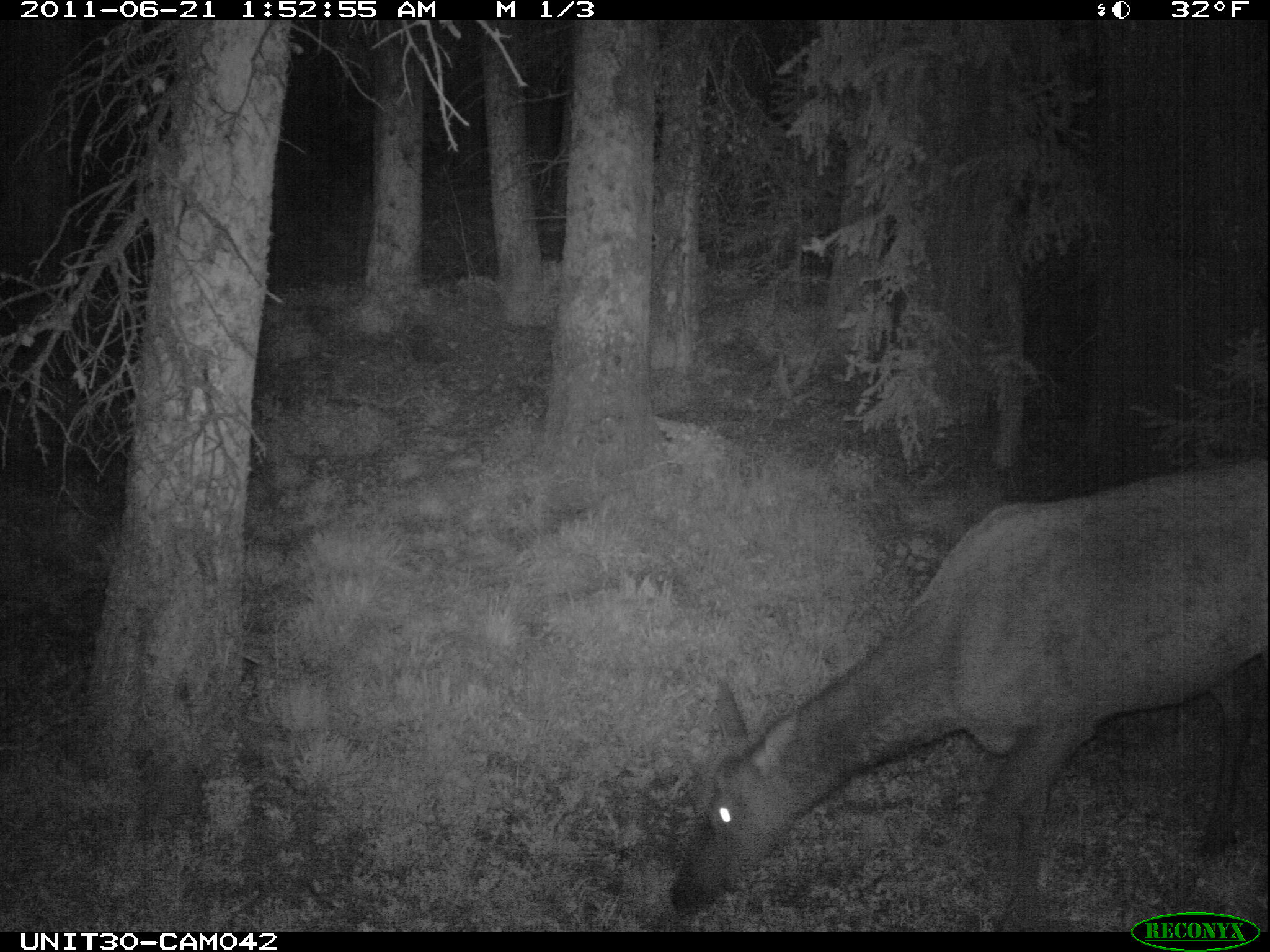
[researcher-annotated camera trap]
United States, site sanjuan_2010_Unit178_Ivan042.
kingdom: Animalia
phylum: Chordata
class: Mammalia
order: Artiodactyla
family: Cervidae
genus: Cervus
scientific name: Cervus elaphus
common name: red deer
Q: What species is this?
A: Cervus elaphus (red deer).